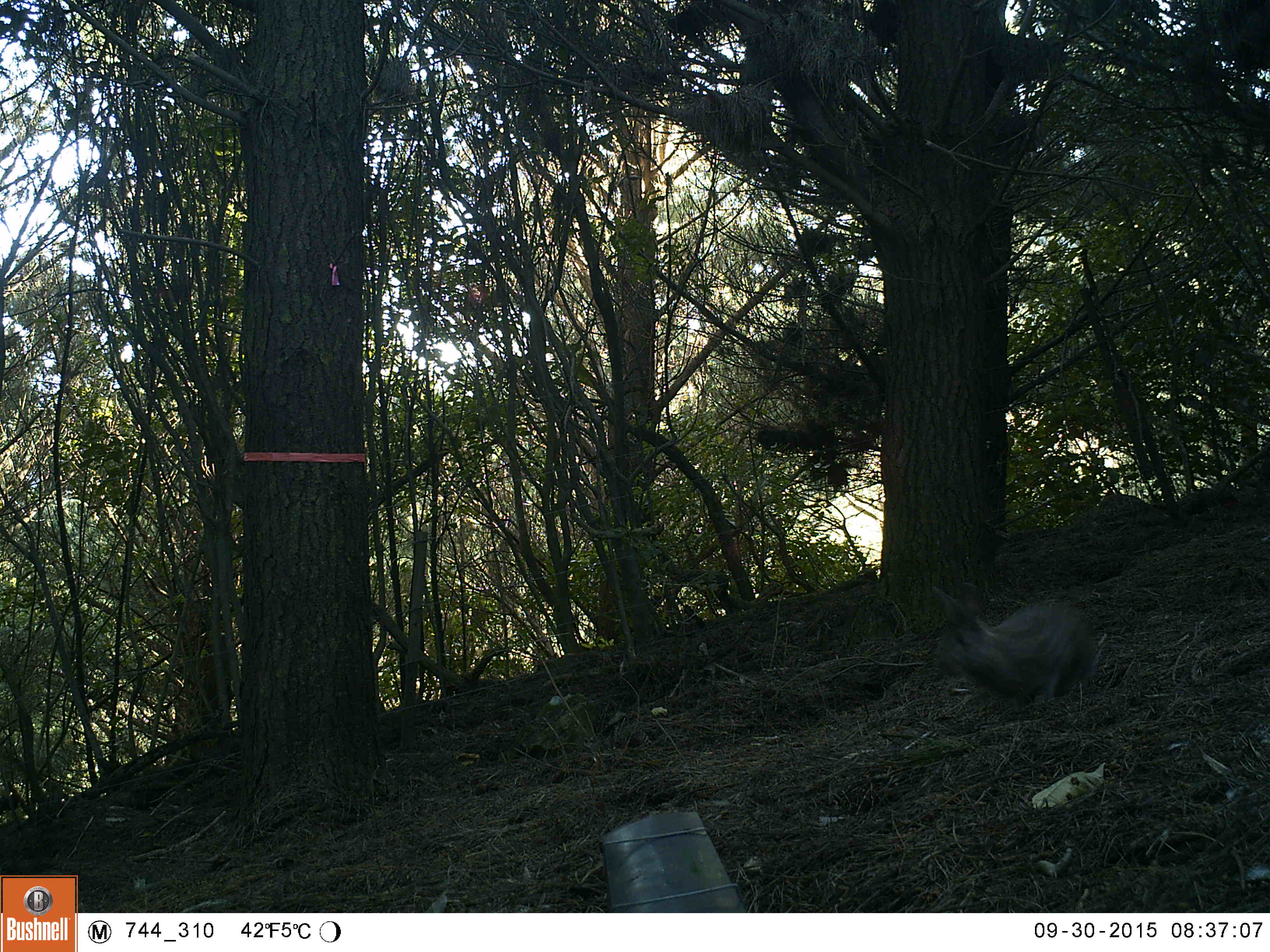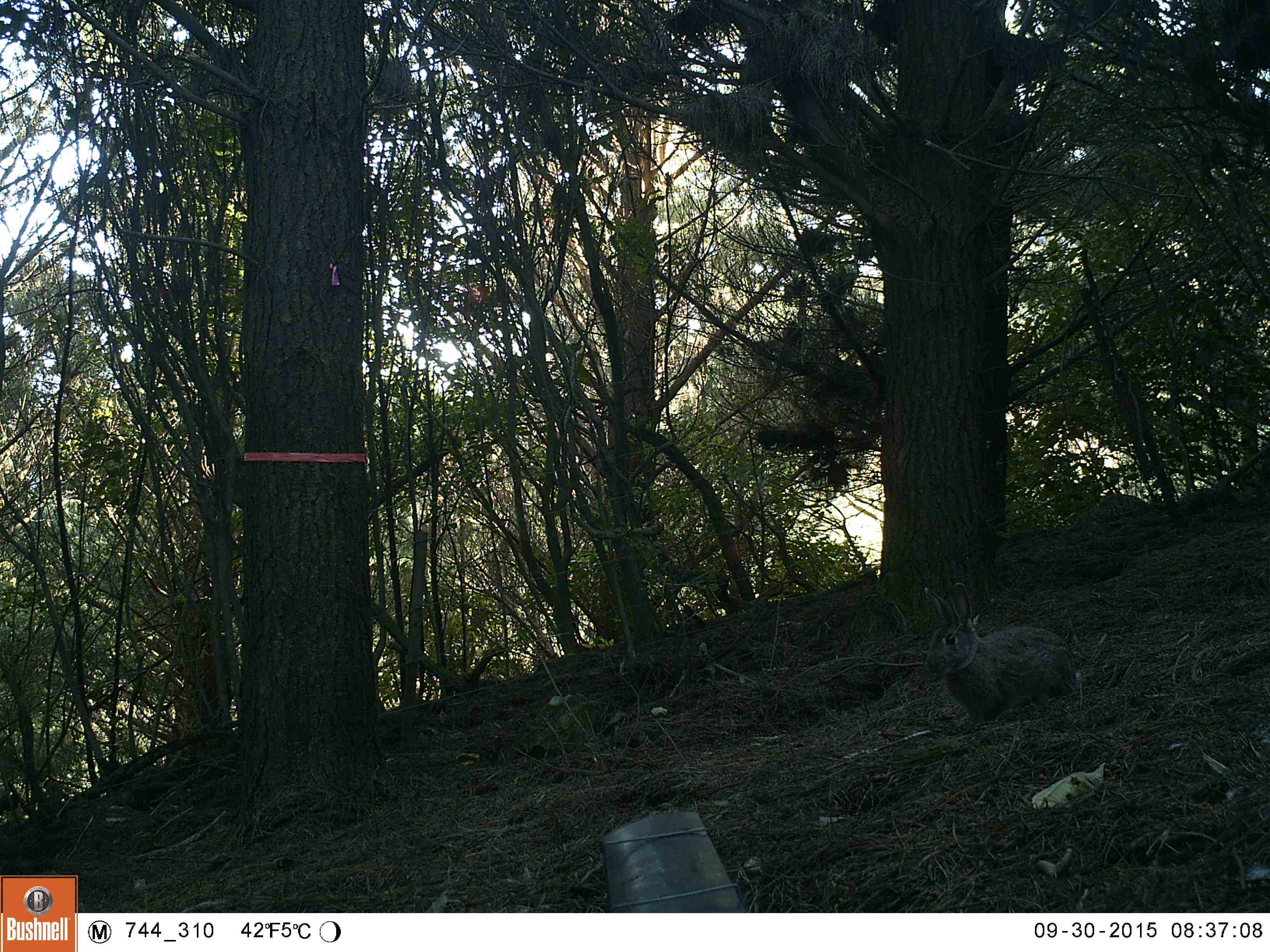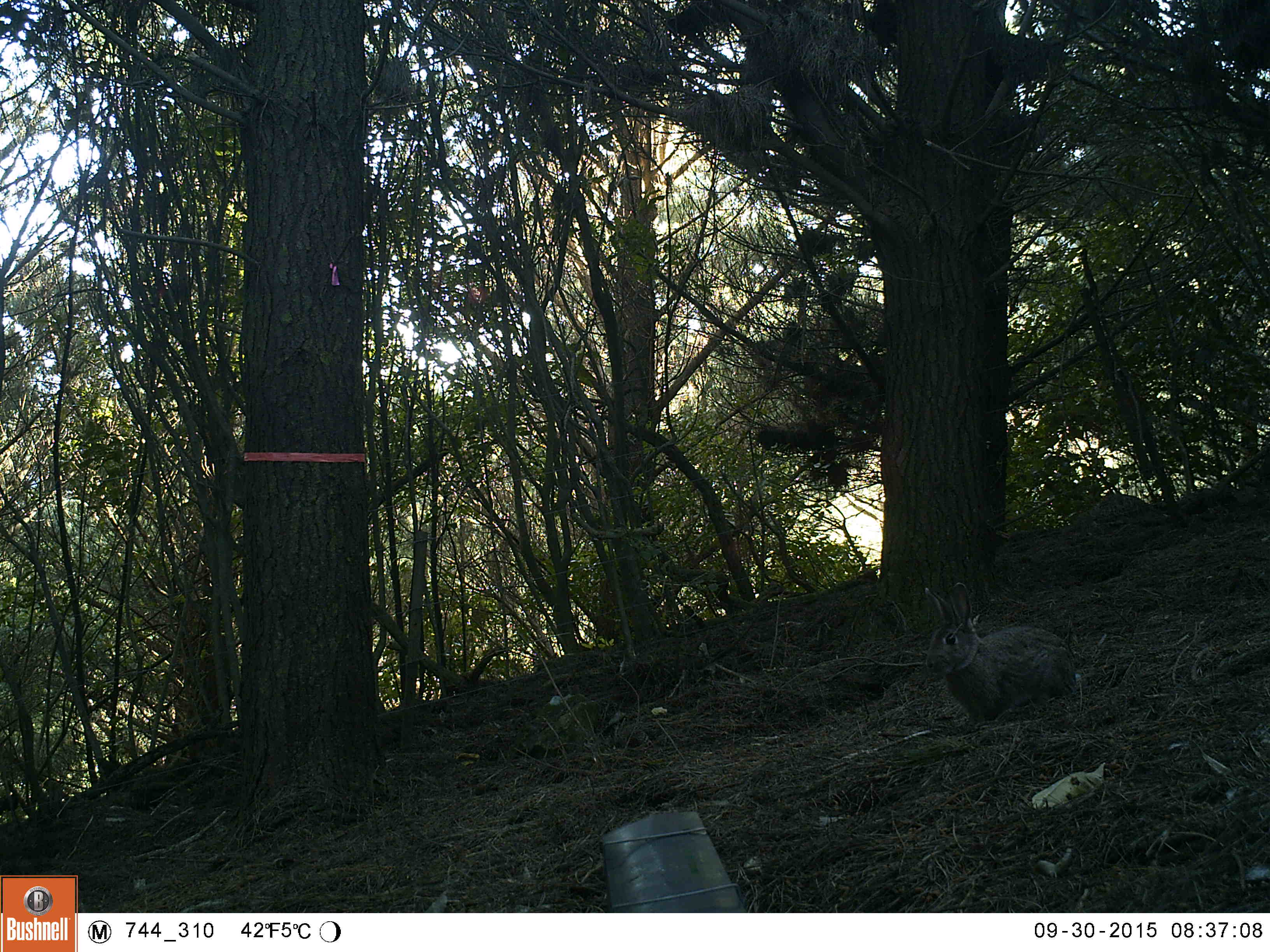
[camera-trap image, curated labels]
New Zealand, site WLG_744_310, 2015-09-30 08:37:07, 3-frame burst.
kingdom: Animalia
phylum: Chordata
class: Mammalia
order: Lagomorpha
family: Leporidae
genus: Oryctolagus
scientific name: Oryctolagus cuniculus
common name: european rabbit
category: rabbit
Rabbit (european rabbit) (Oryctolagus cuniculus).